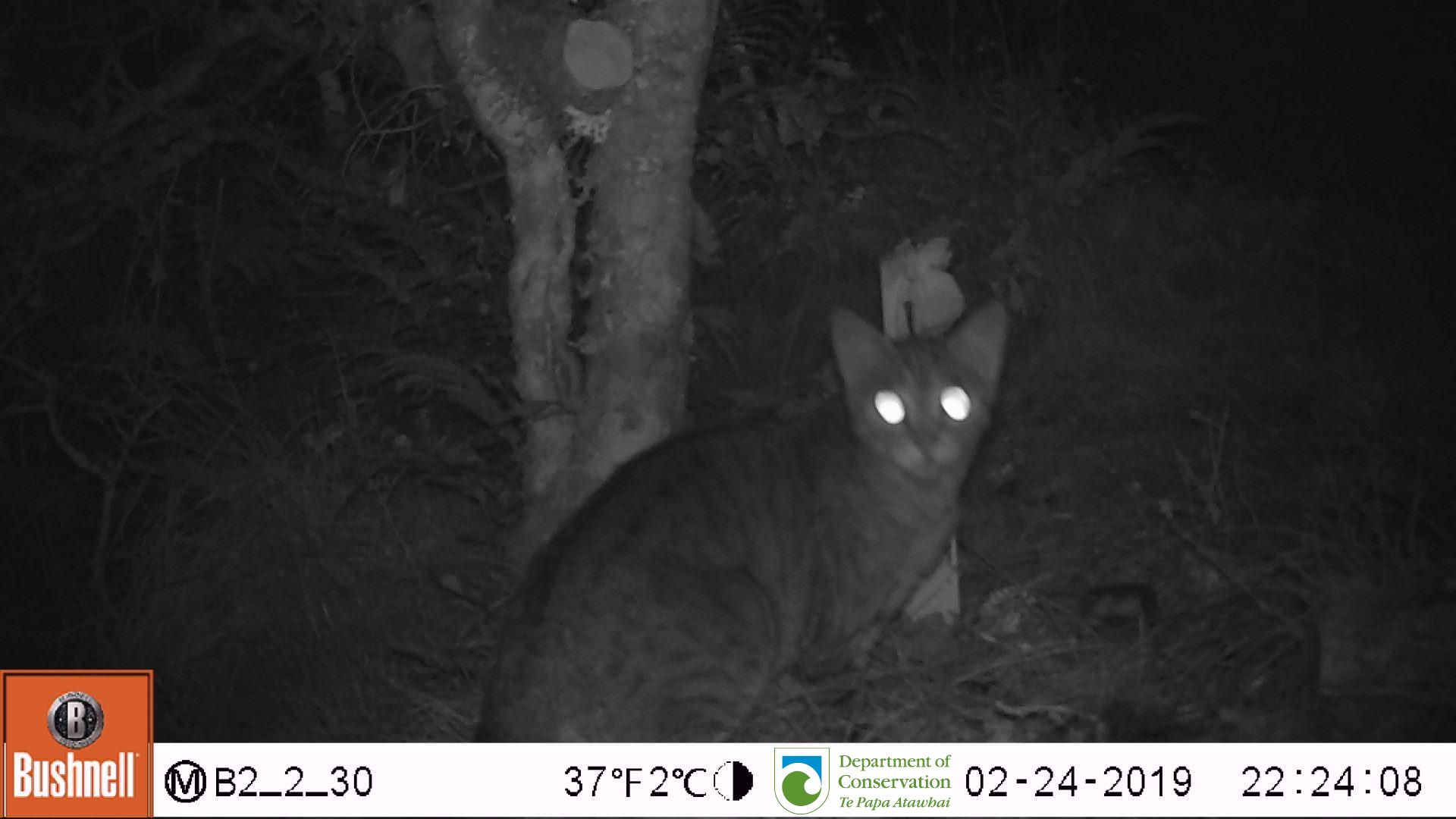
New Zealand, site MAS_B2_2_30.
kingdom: Animalia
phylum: Chordata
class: Mammalia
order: Carnivora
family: Felidae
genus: Felis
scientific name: Felis catus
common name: domestic cat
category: cat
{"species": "cat (domestic cat) (Felis catus)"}